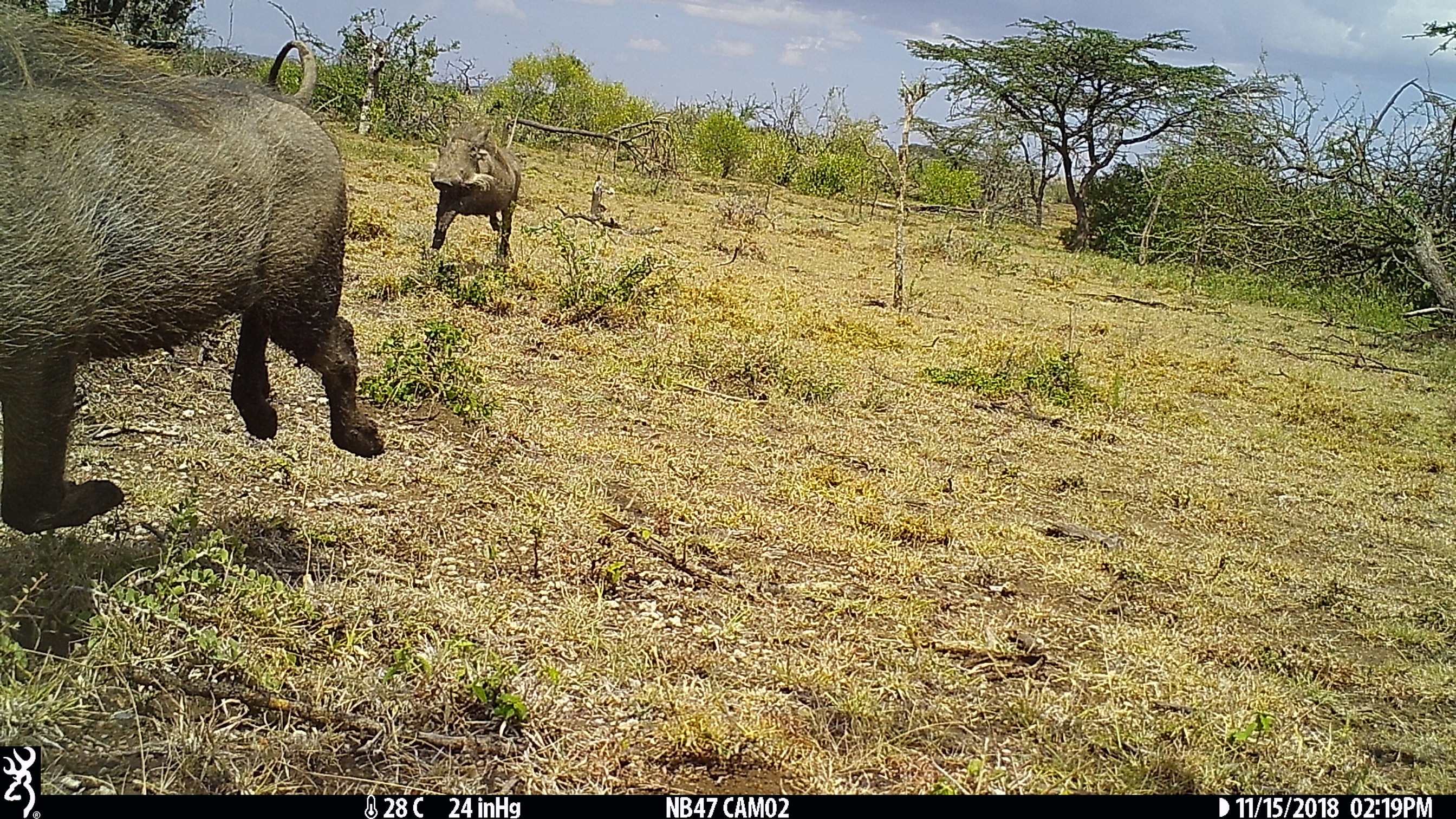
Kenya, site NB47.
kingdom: Animalia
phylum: Chordata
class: Mammalia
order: Artiodactyla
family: Suidae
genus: Phacochoerus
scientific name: Phacochoerus africanus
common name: common warthog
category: warthog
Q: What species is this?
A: Warthog (common warthog) (Phacochoerus africanus).